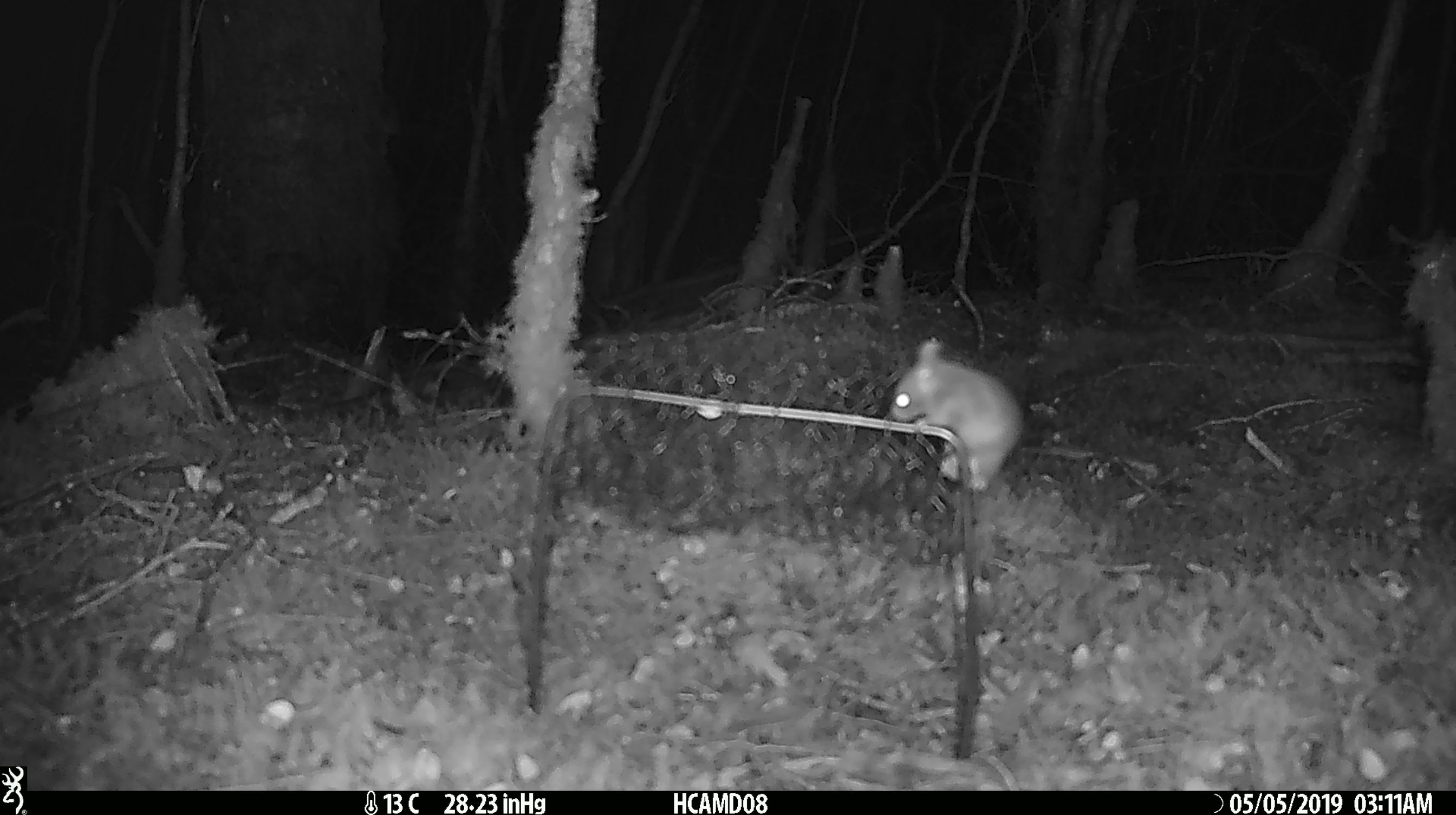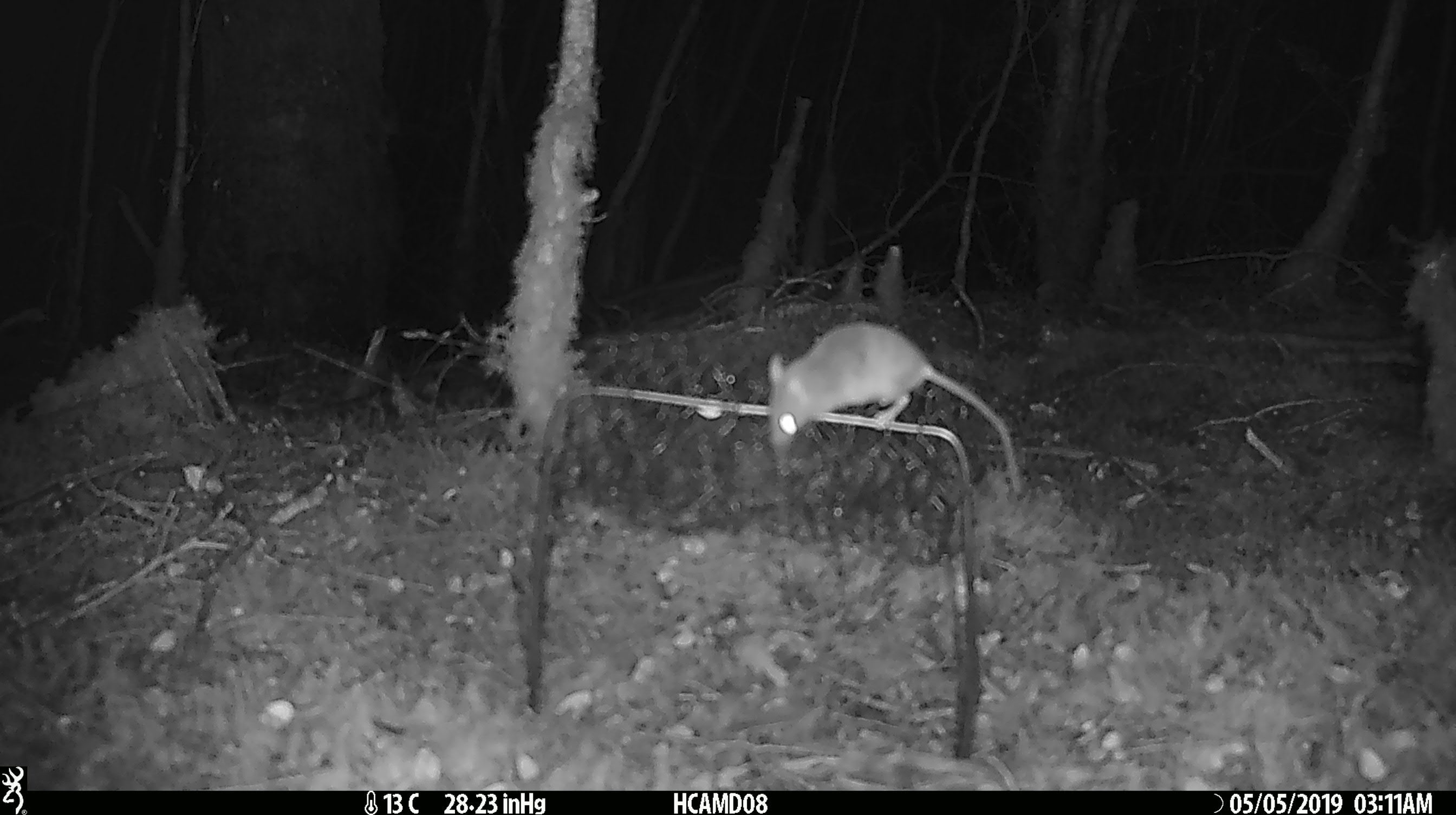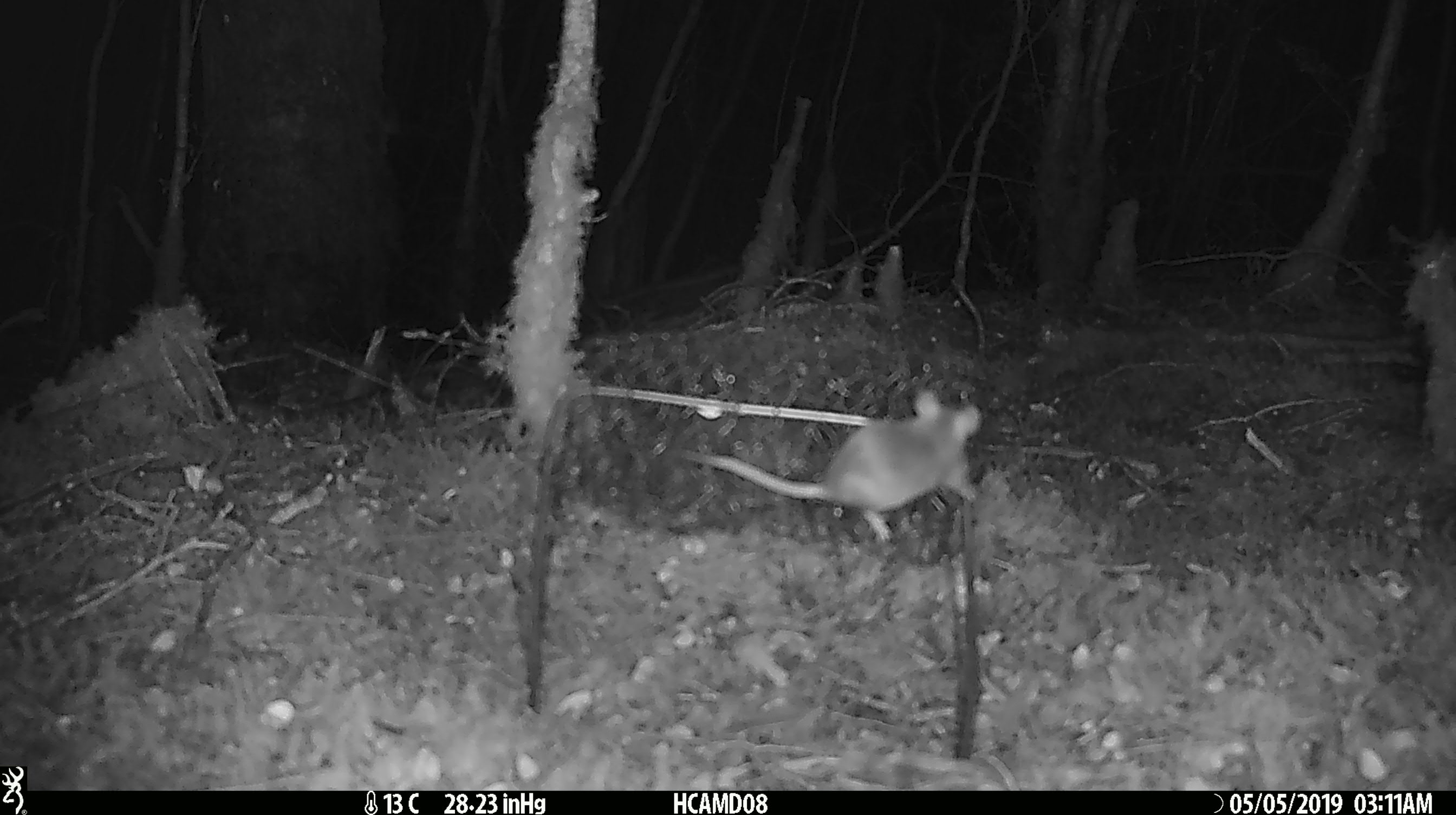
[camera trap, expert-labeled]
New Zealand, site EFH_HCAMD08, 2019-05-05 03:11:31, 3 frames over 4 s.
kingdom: Animalia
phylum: Chordata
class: Mammalia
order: Rodentia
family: Muridae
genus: Mus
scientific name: Mus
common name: mouse